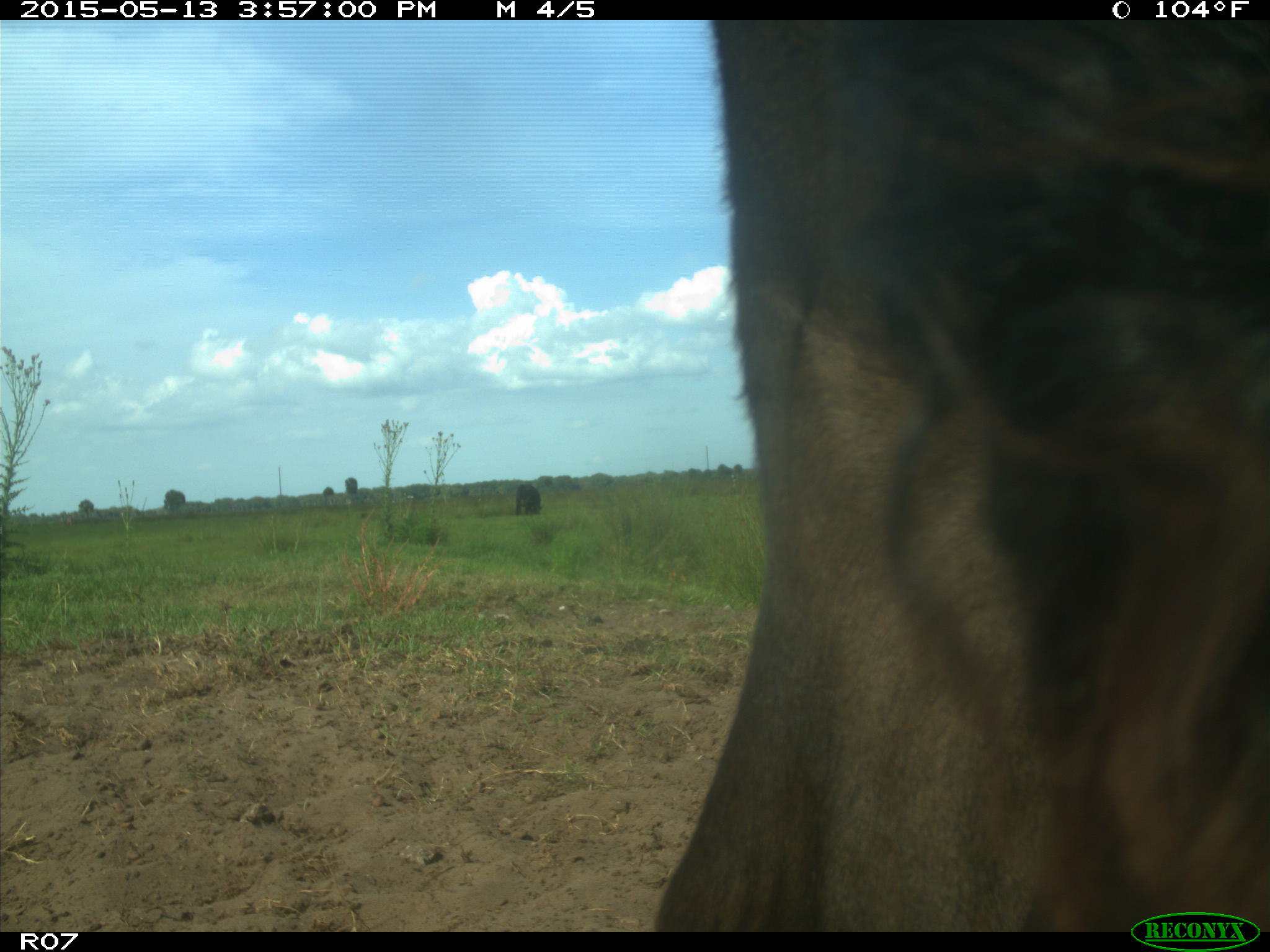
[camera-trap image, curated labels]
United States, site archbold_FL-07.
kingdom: Animalia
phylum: Chordata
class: Mammalia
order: Artiodactyla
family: Bovidae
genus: Bos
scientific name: Bos taurus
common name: domestic cow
Bos taurus (domestic cow).